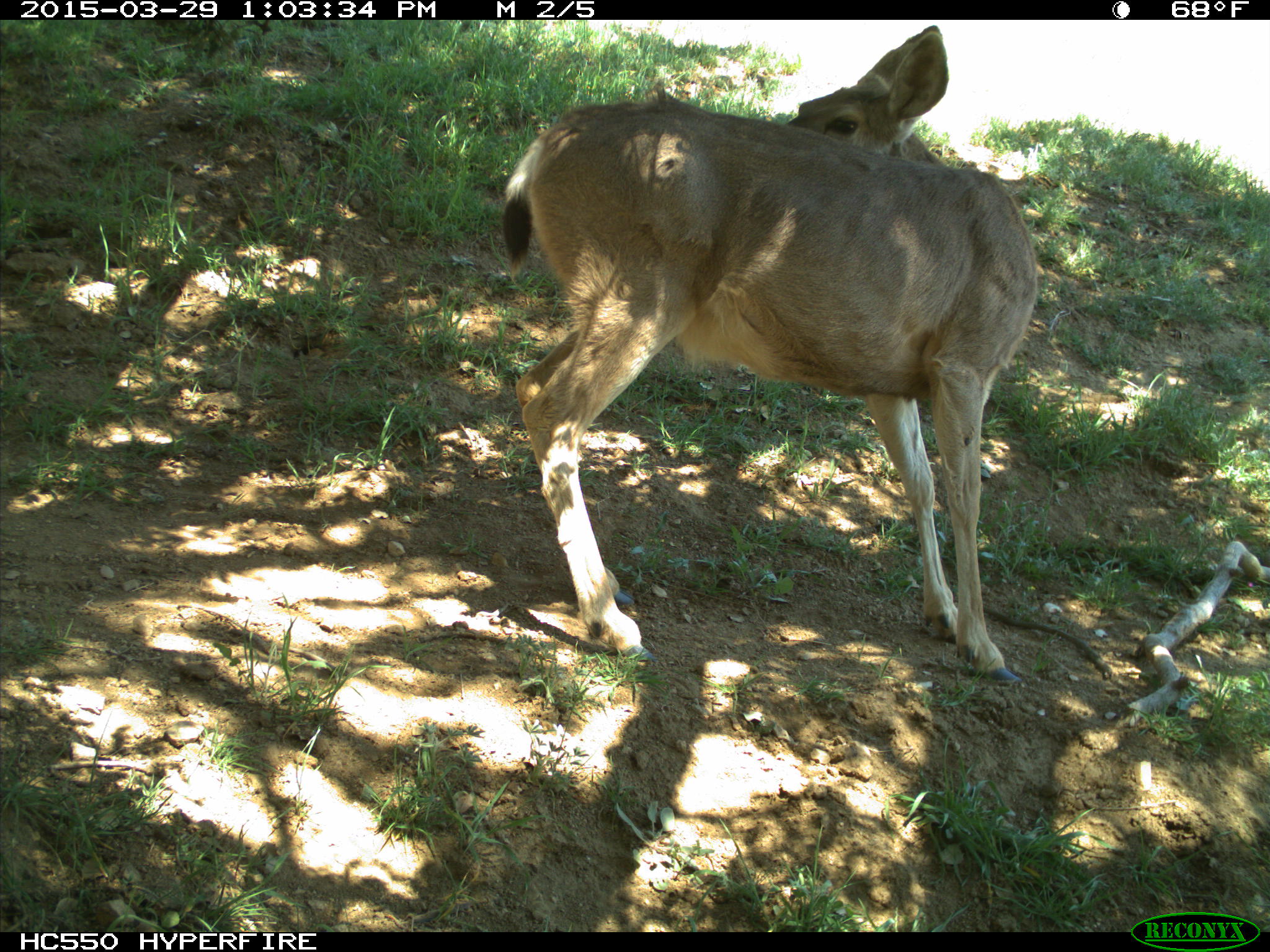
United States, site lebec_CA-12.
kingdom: Animalia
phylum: Chordata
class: Mammalia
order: Artiodactyla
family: Cervidae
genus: Odocoileus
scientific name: Odocoileus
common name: deer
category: unidentified deer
Unidentified deer (deer) (Odocoileus).